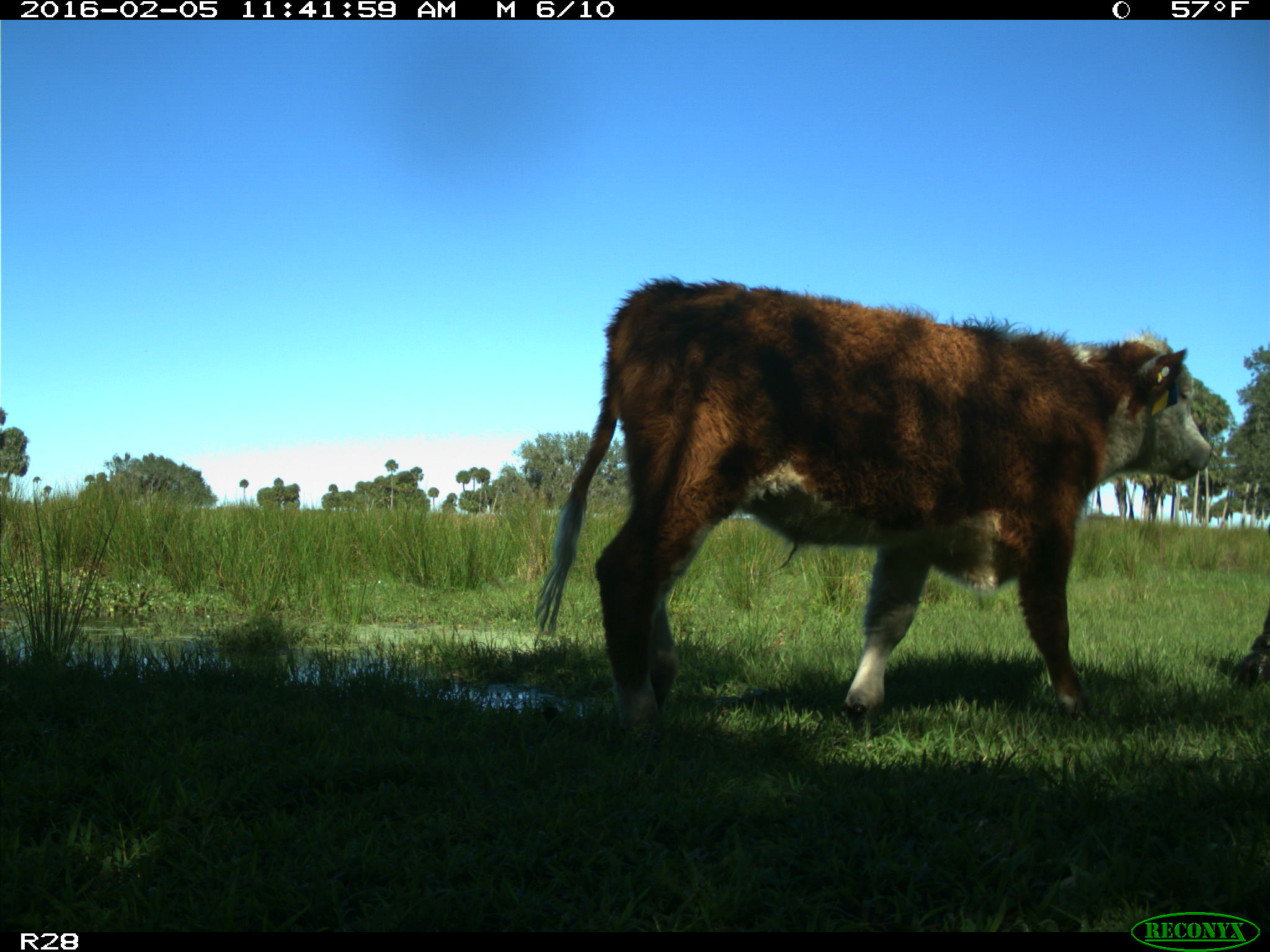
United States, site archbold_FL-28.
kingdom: Animalia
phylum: Chordata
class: Mammalia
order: Artiodactyla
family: Bovidae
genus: Bos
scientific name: Bos taurus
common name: domestic cow